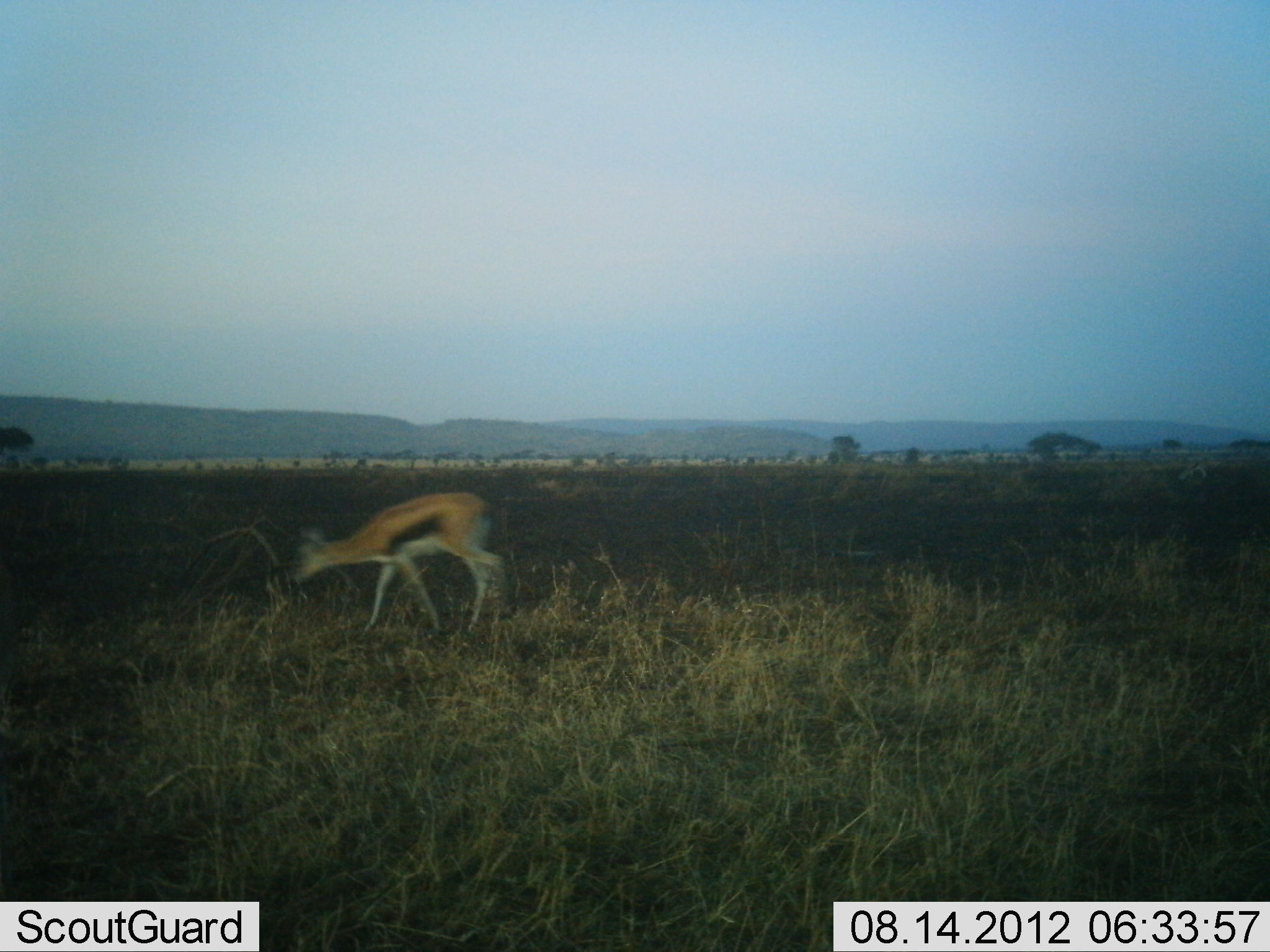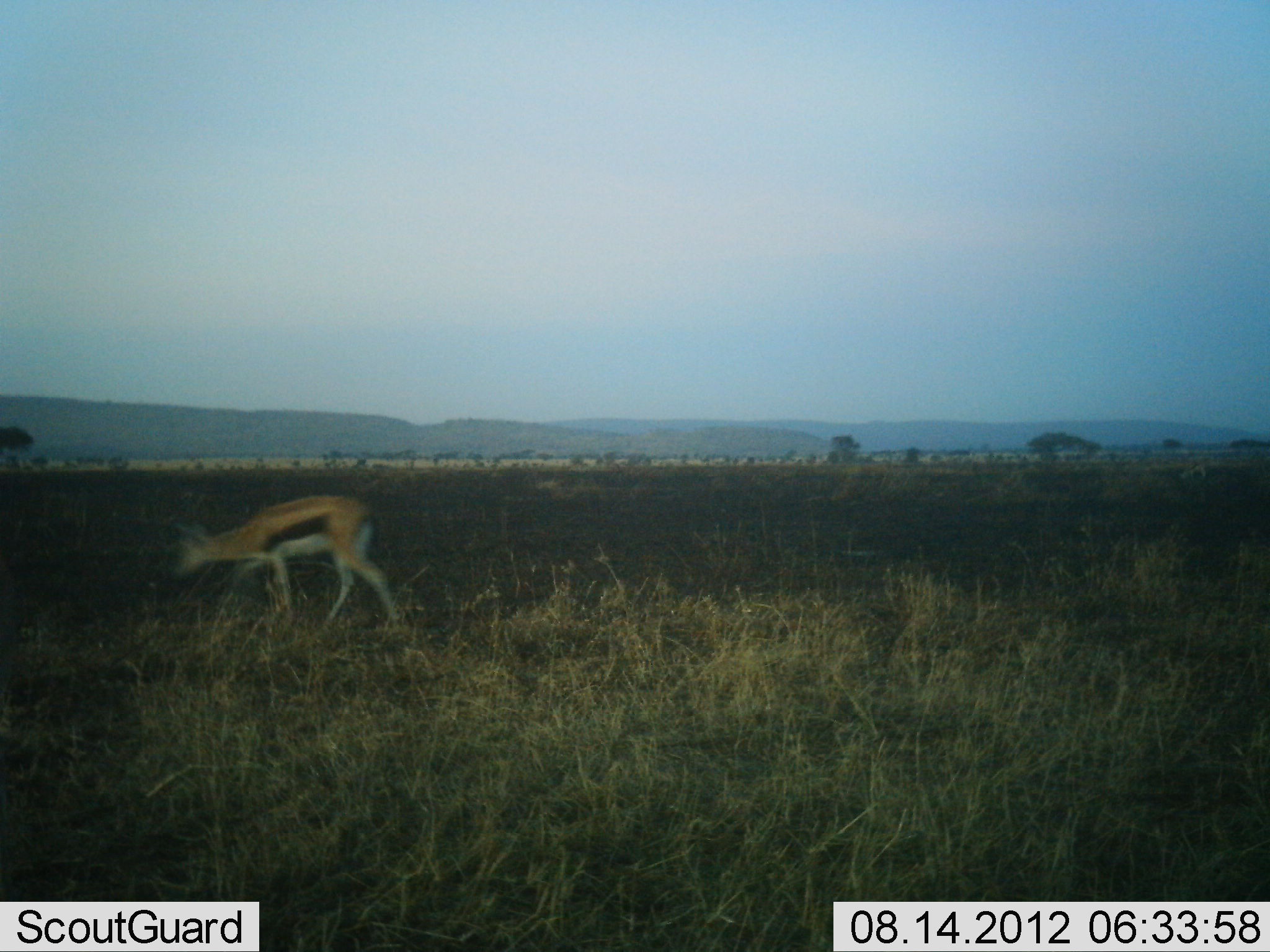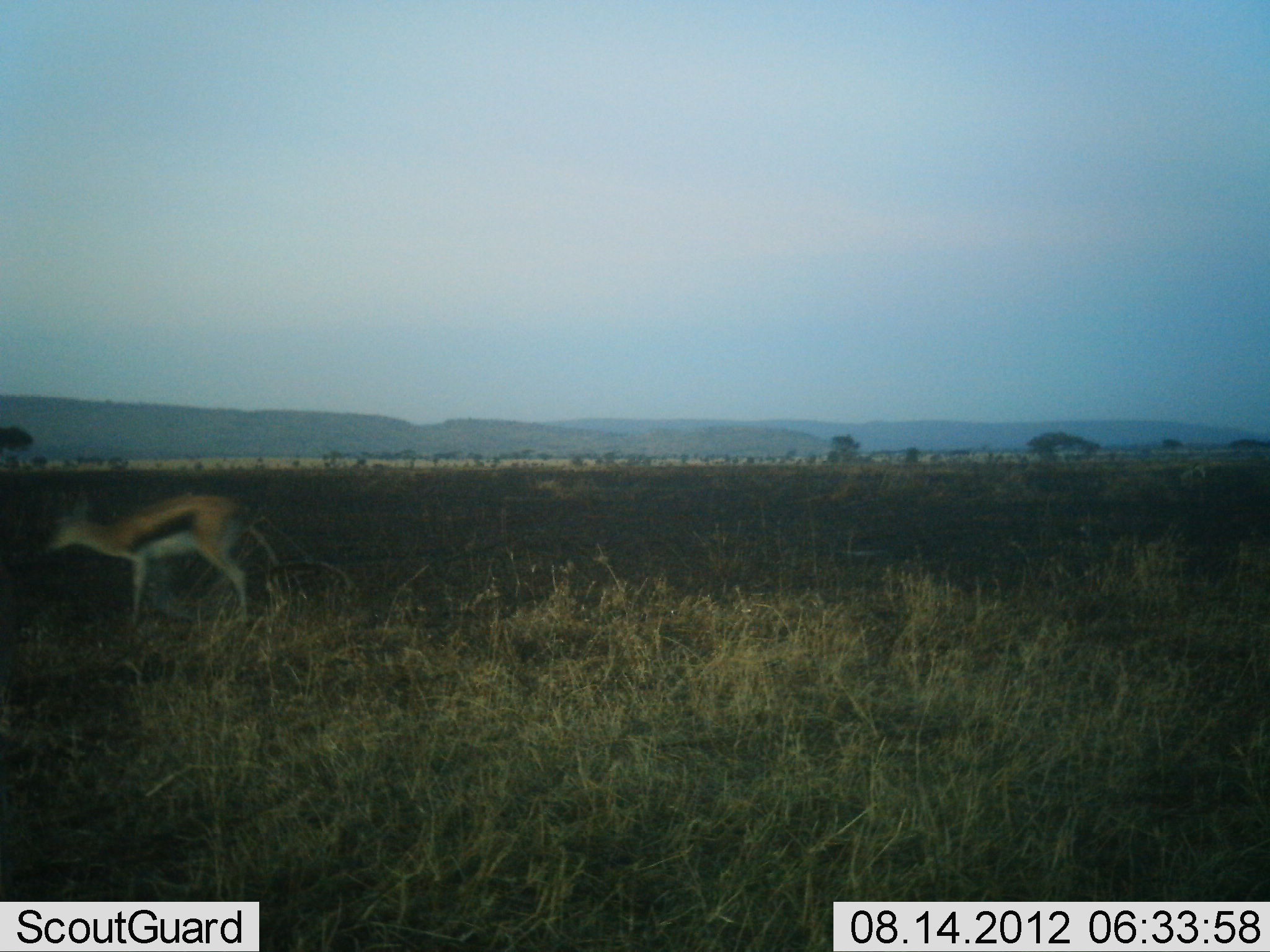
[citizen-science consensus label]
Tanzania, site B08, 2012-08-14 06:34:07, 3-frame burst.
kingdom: Animalia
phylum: Chordata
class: Mammalia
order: Artiodactyla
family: Bovidae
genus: Eudorcas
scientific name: Eudorcas thomsonii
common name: thomson's gazelle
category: gazellethomsons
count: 1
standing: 0%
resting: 0%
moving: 100%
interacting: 0%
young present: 0%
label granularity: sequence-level